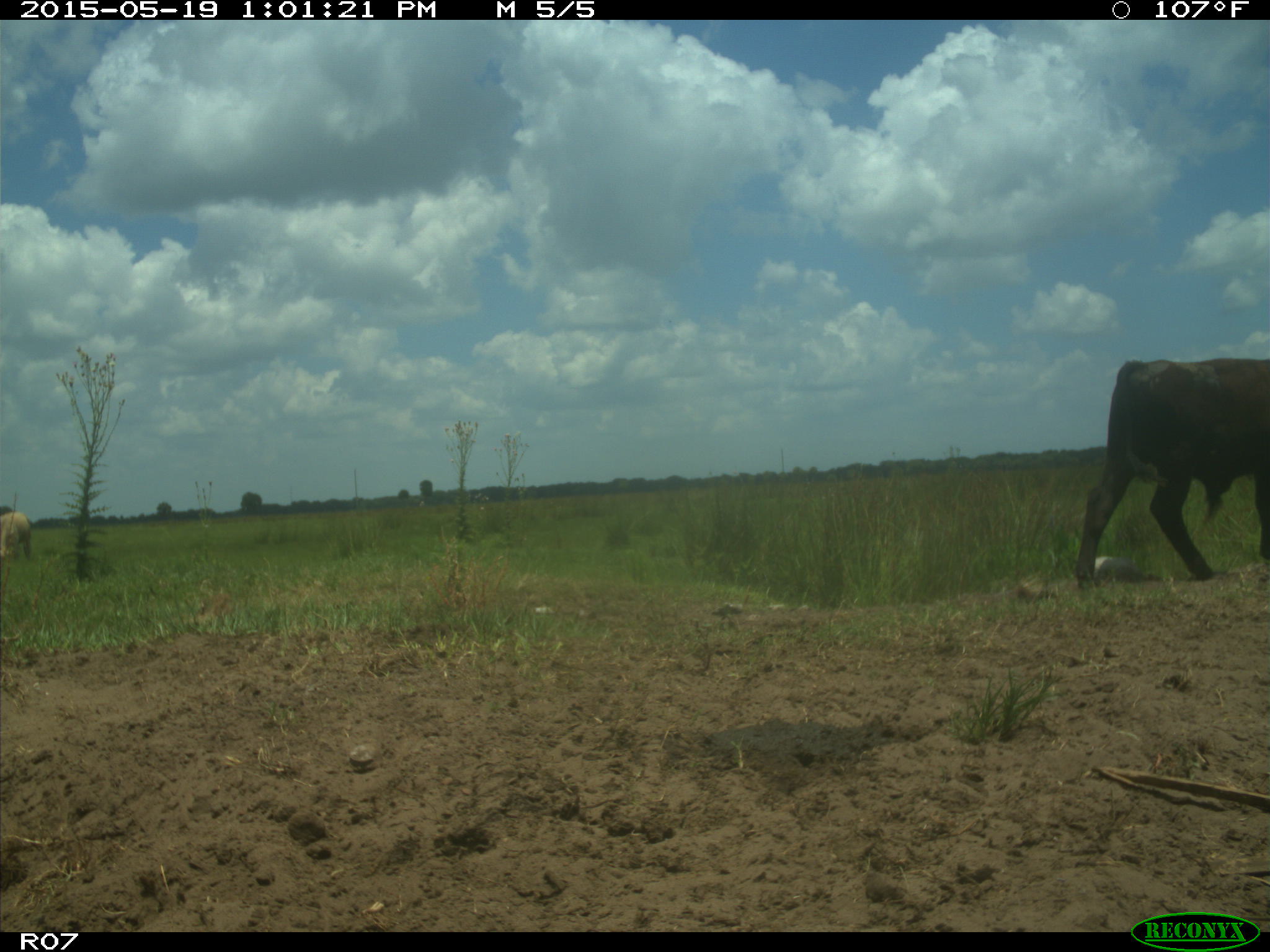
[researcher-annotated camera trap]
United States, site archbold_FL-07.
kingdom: Animalia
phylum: Chordata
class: Mammalia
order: Artiodactyla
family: Bovidae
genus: Bos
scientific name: Bos taurus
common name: domestic cow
Bos taurus (domestic cow).